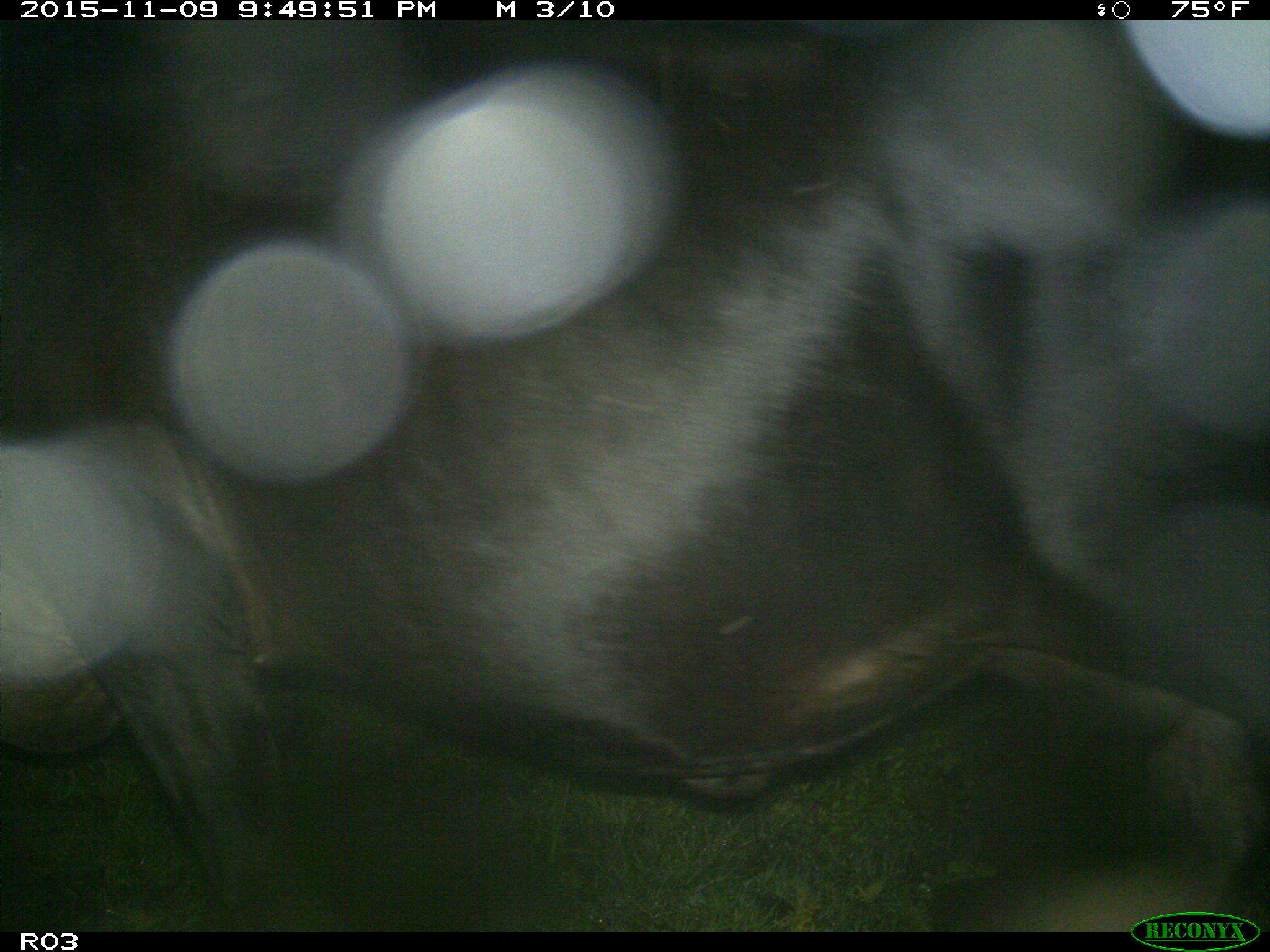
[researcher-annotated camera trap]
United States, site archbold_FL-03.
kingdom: Animalia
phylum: Chordata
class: Mammalia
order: Artiodactyla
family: Bovidae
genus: Bos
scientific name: Bos taurus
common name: domestic cow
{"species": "Bos taurus (domestic cow)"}